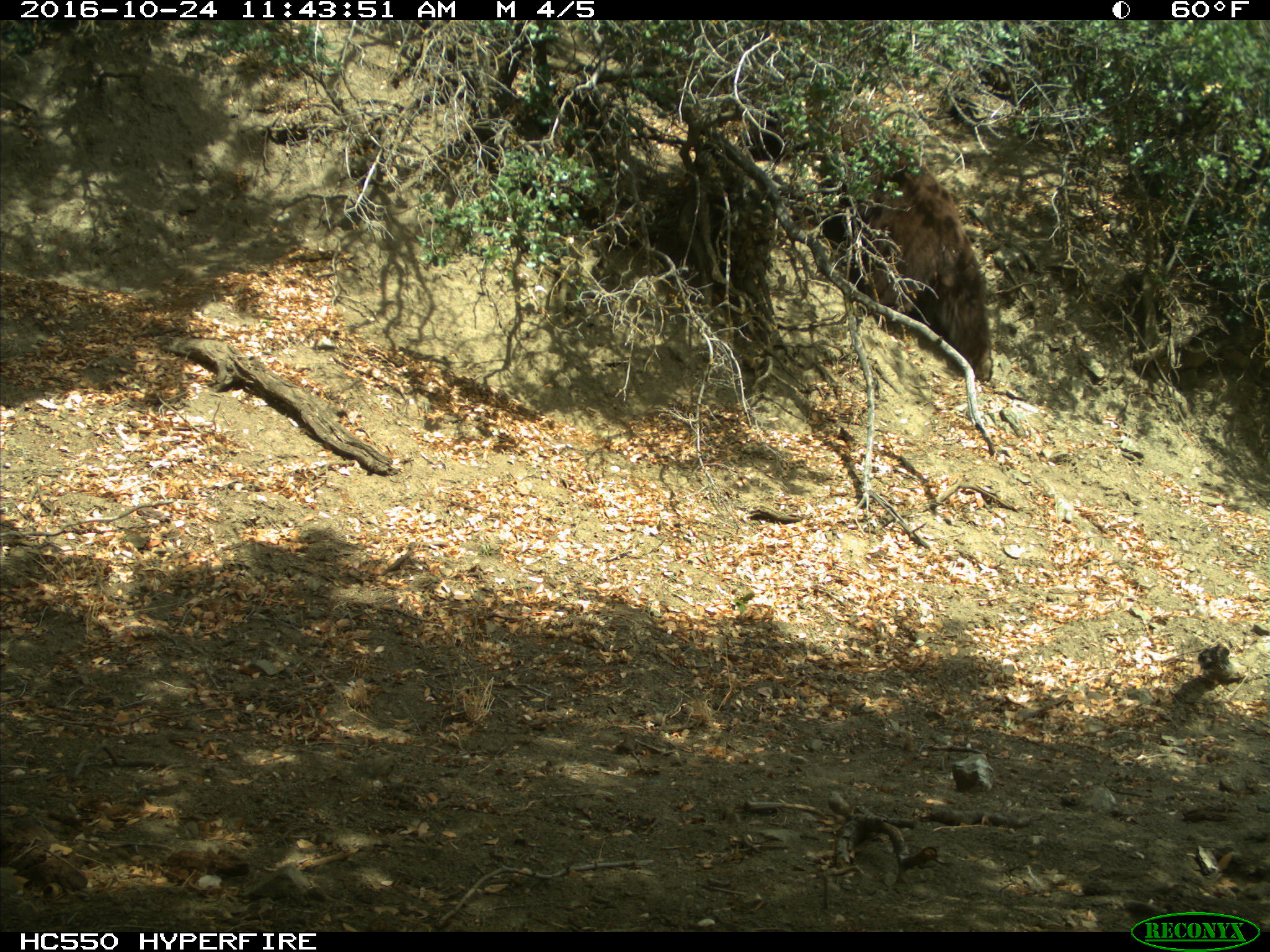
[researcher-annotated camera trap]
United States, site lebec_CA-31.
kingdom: Animalia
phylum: Chordata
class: Mammalia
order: Carnivora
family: Ursidae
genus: Ursus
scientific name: Ursus americanus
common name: american black bear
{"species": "Ursus americanus (american black bear)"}